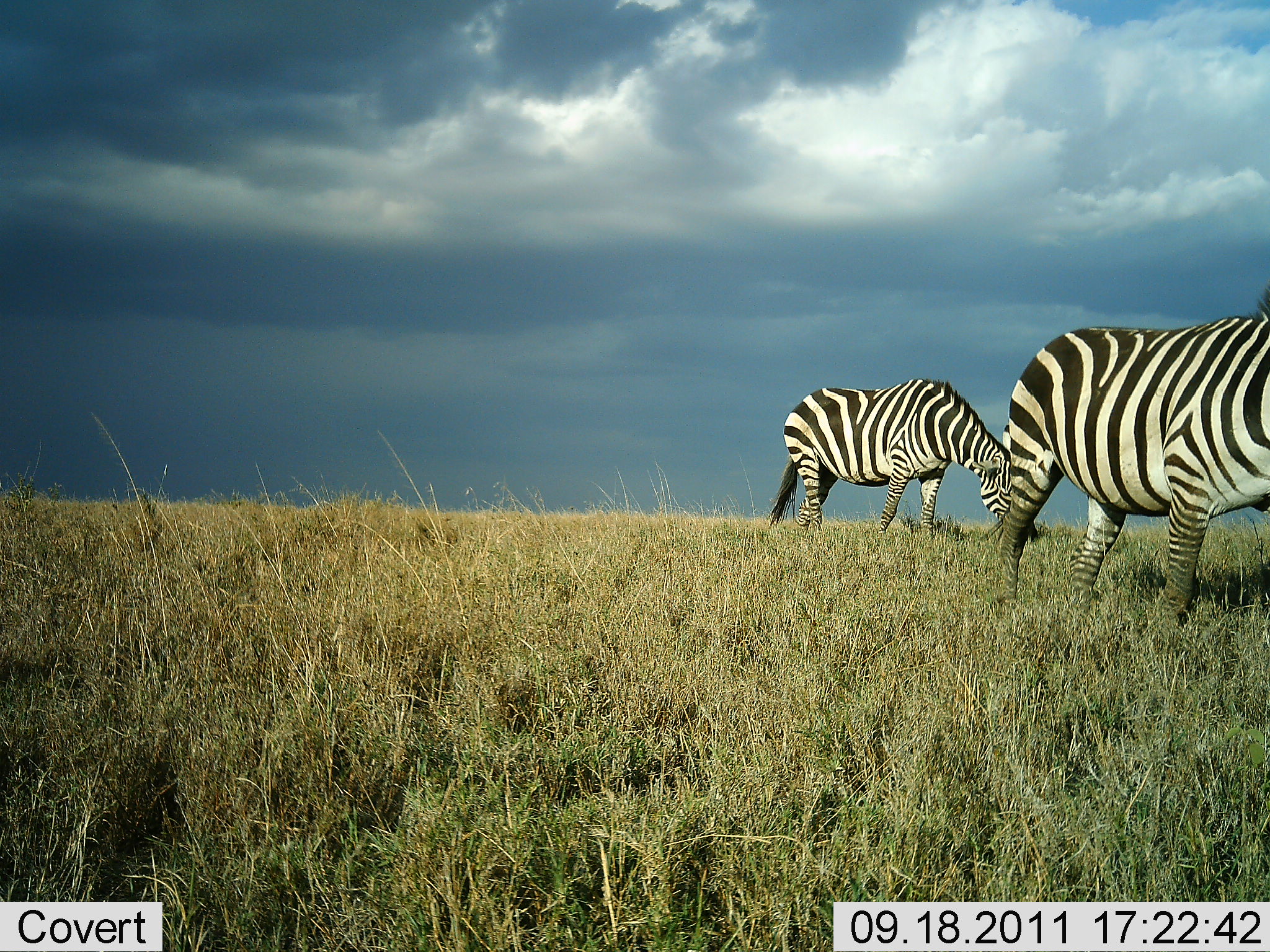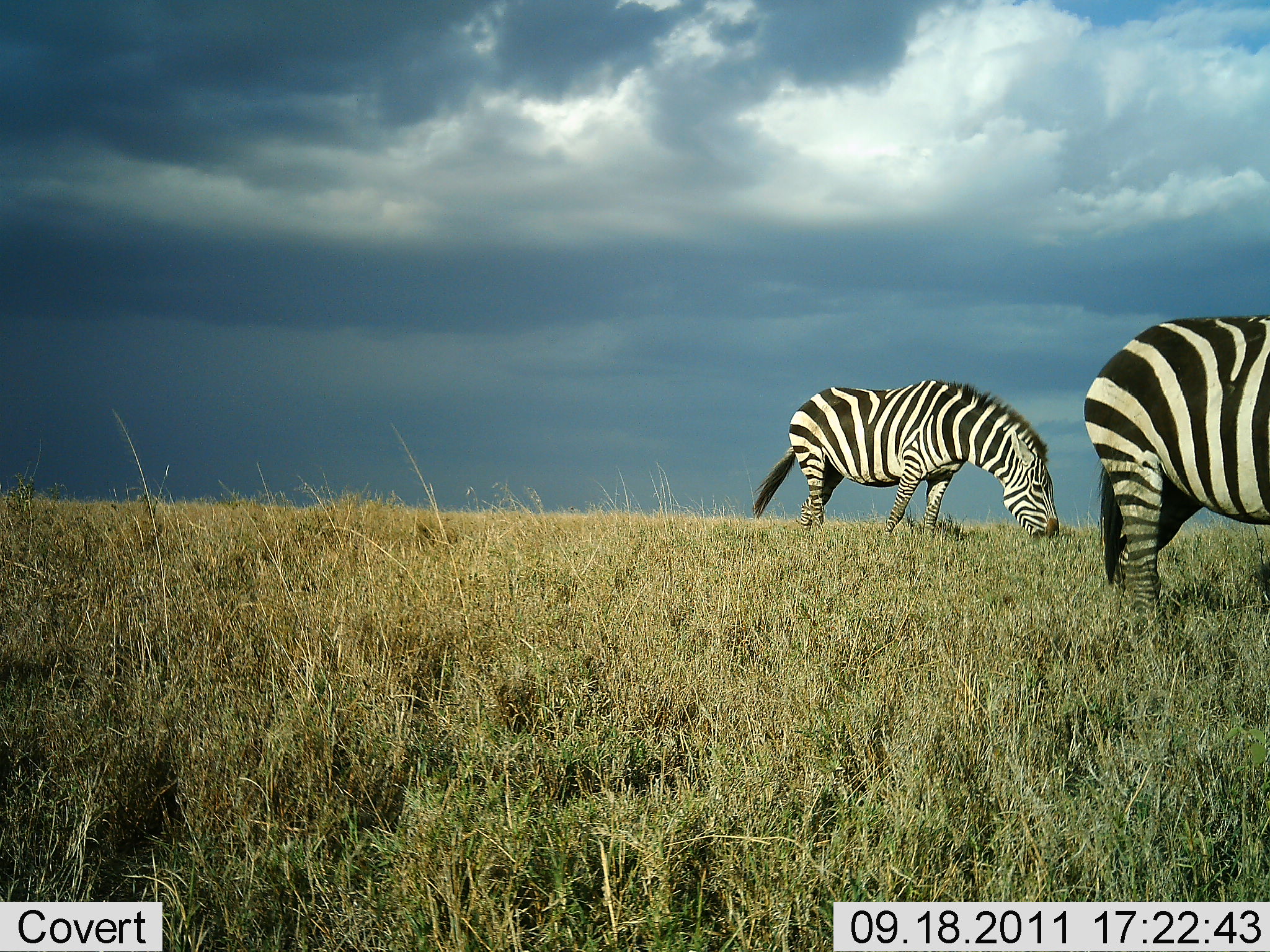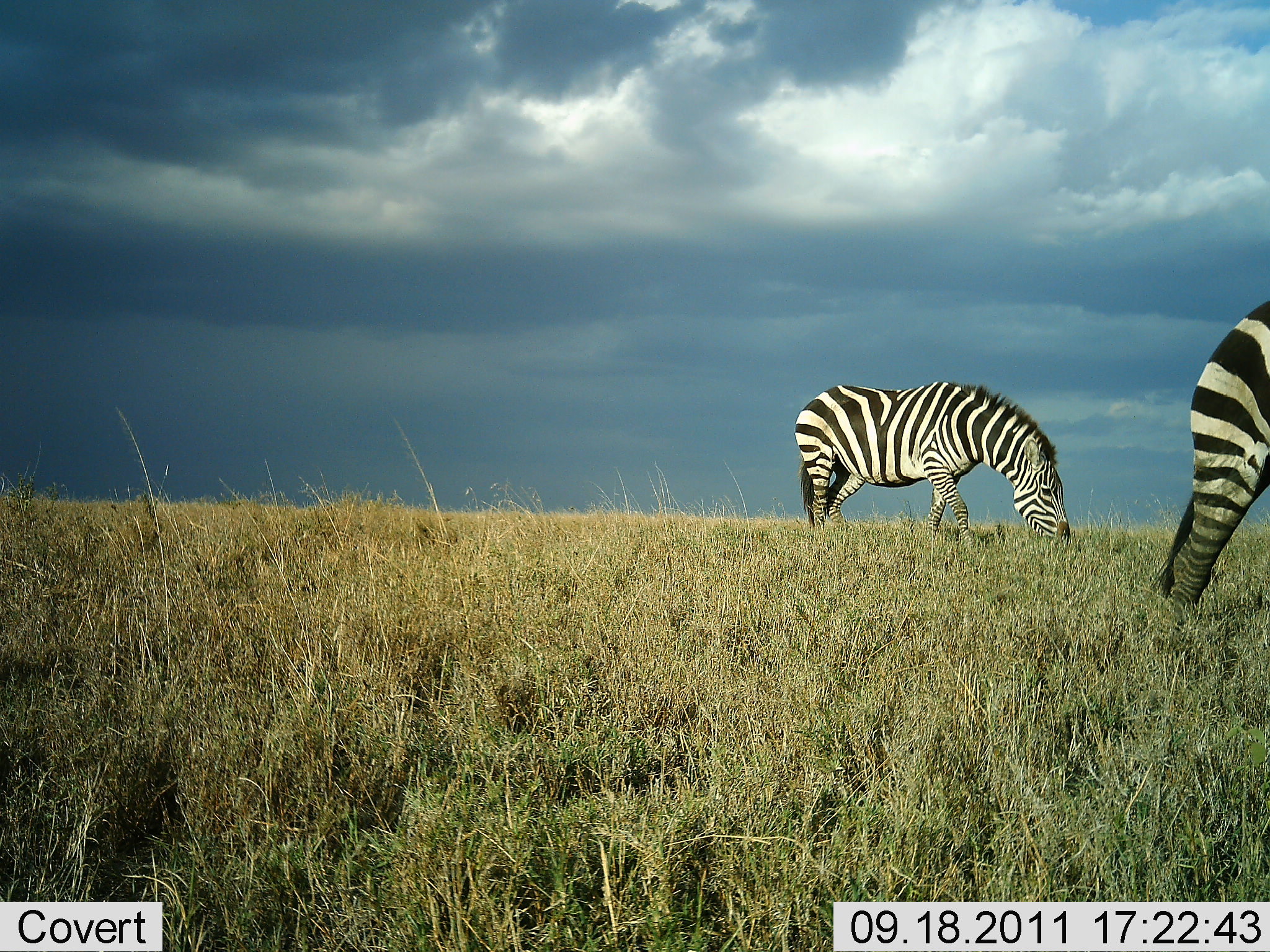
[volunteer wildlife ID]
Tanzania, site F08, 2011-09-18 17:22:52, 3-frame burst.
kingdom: Animalia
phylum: Chordata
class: Mammalia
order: Perissodactyla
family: Equidae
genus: Equus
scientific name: Equus quagga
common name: plains zebra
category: zebra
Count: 2.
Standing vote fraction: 17%.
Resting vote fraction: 0%.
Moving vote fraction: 44%.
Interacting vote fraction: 0%.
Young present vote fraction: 0%.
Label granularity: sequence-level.